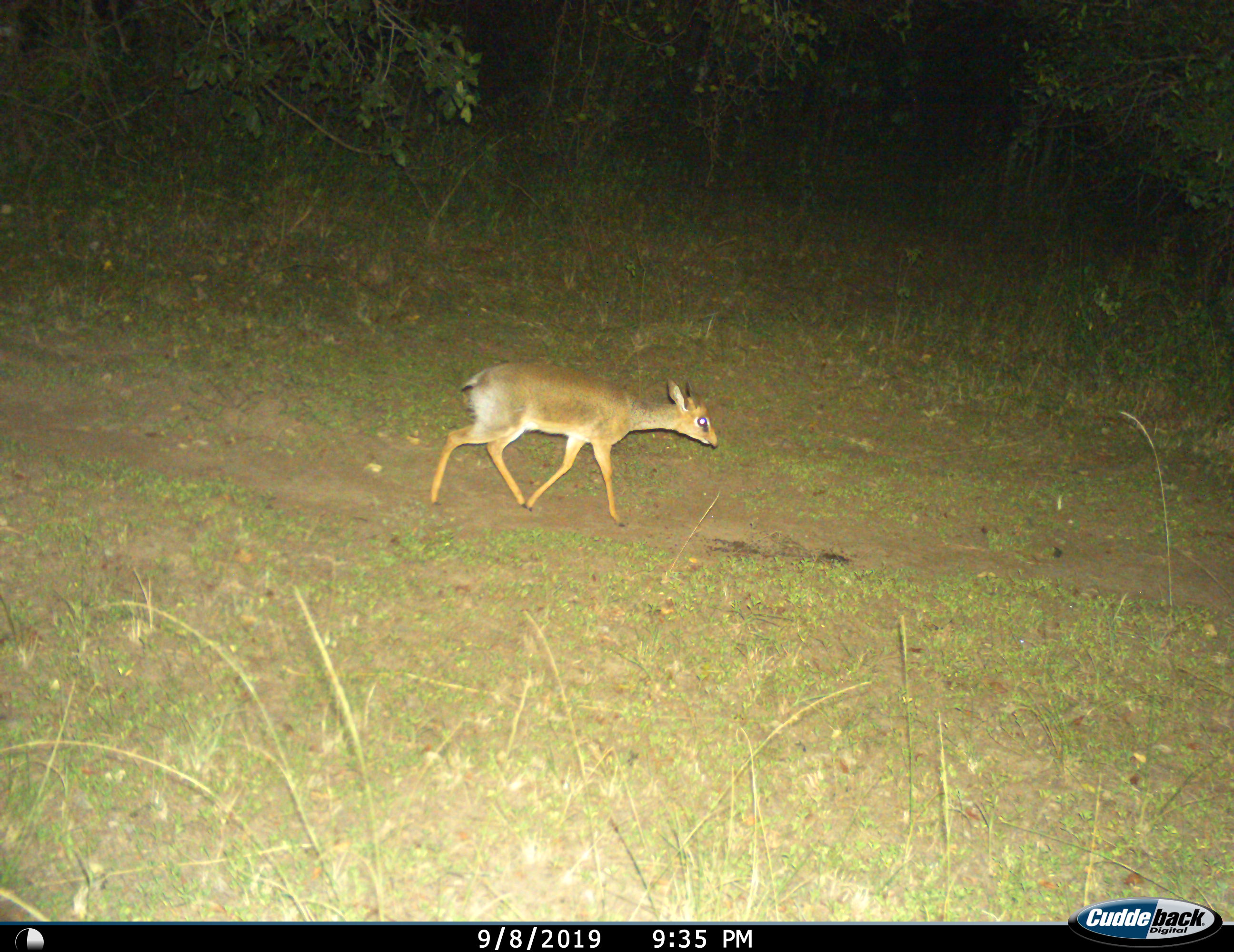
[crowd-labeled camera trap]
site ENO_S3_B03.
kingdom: Animalia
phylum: Chordata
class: Mammalia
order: Artiodactyla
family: Bovidae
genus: Madoqua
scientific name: Madoqua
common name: dik-dik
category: dikdik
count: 1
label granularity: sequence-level